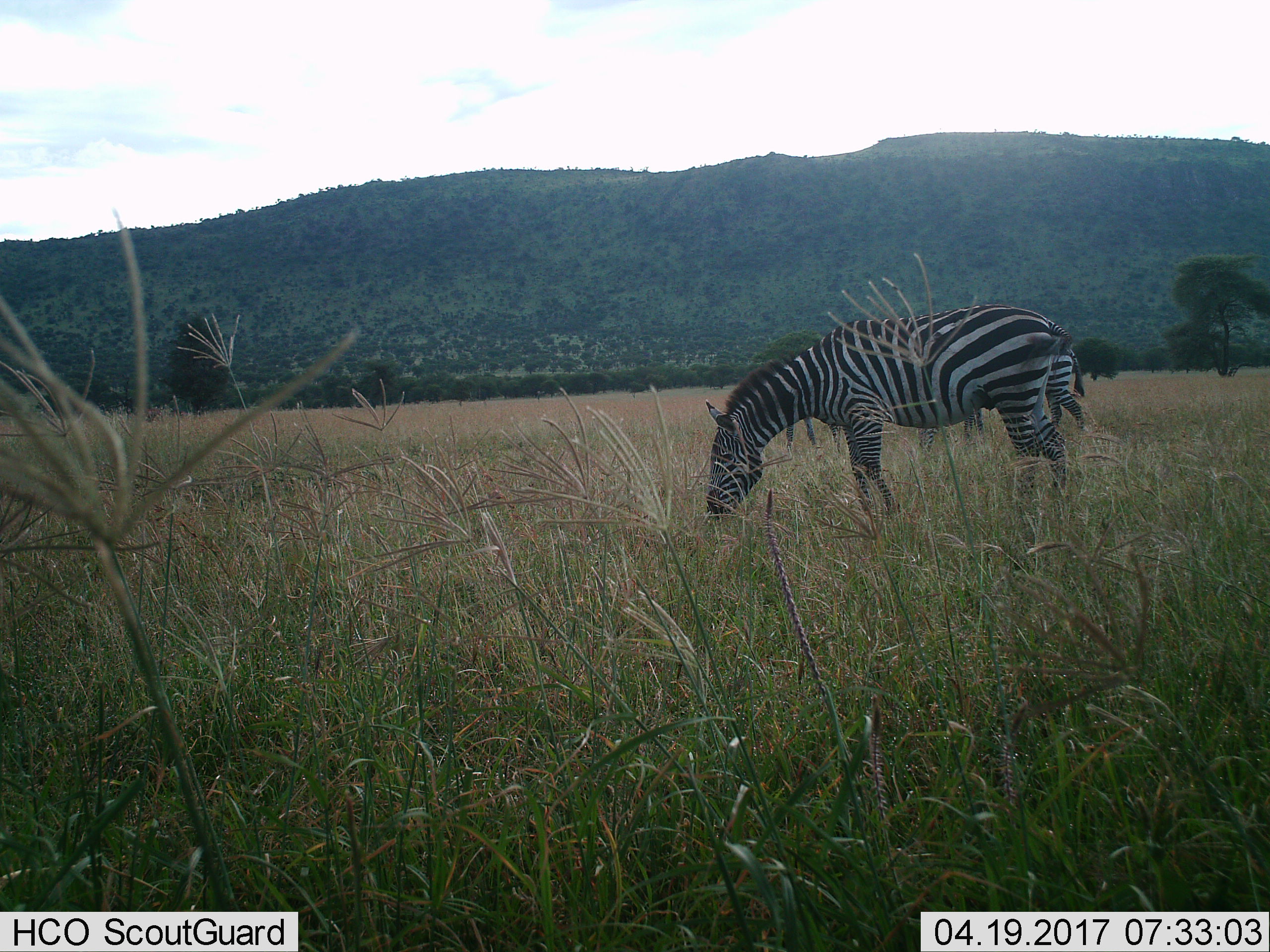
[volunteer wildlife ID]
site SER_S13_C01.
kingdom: Animalia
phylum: Chordata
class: Mammalia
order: Perissodactyla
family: Equidae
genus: Equus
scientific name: Equus quagga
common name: plains zebra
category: zebraplains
Zebraplains (plains zebra) (Equus quagga), count 2. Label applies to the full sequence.